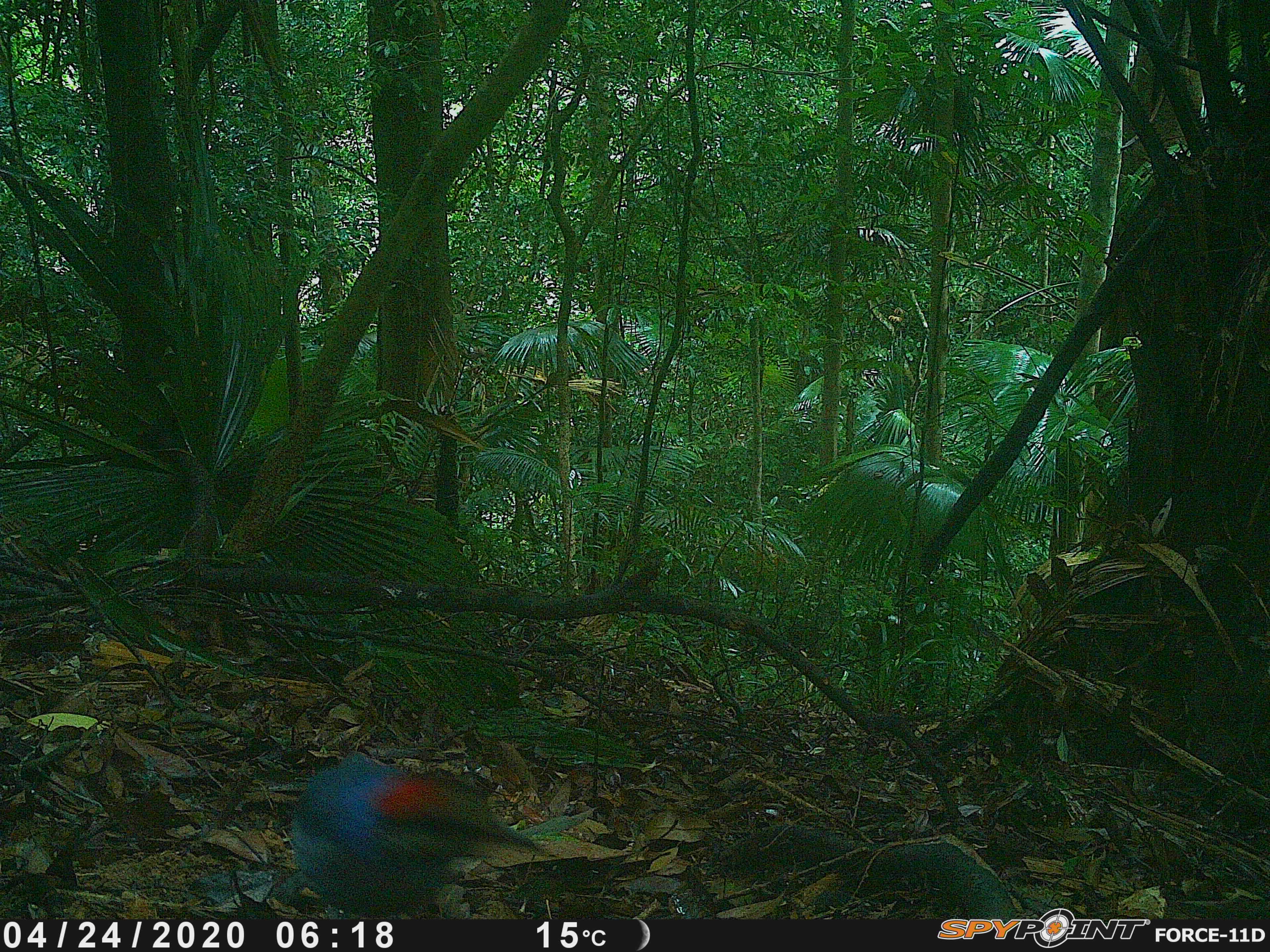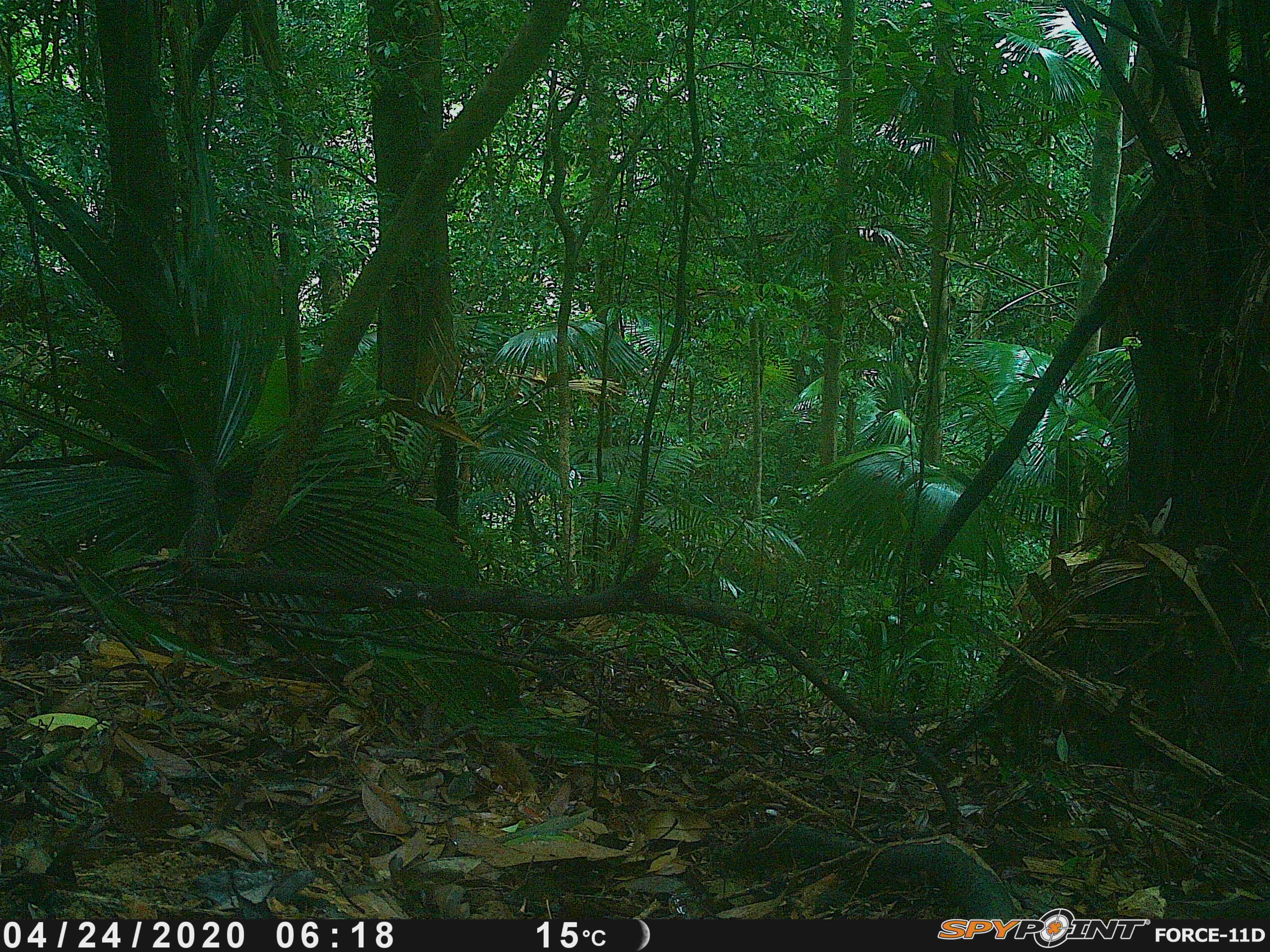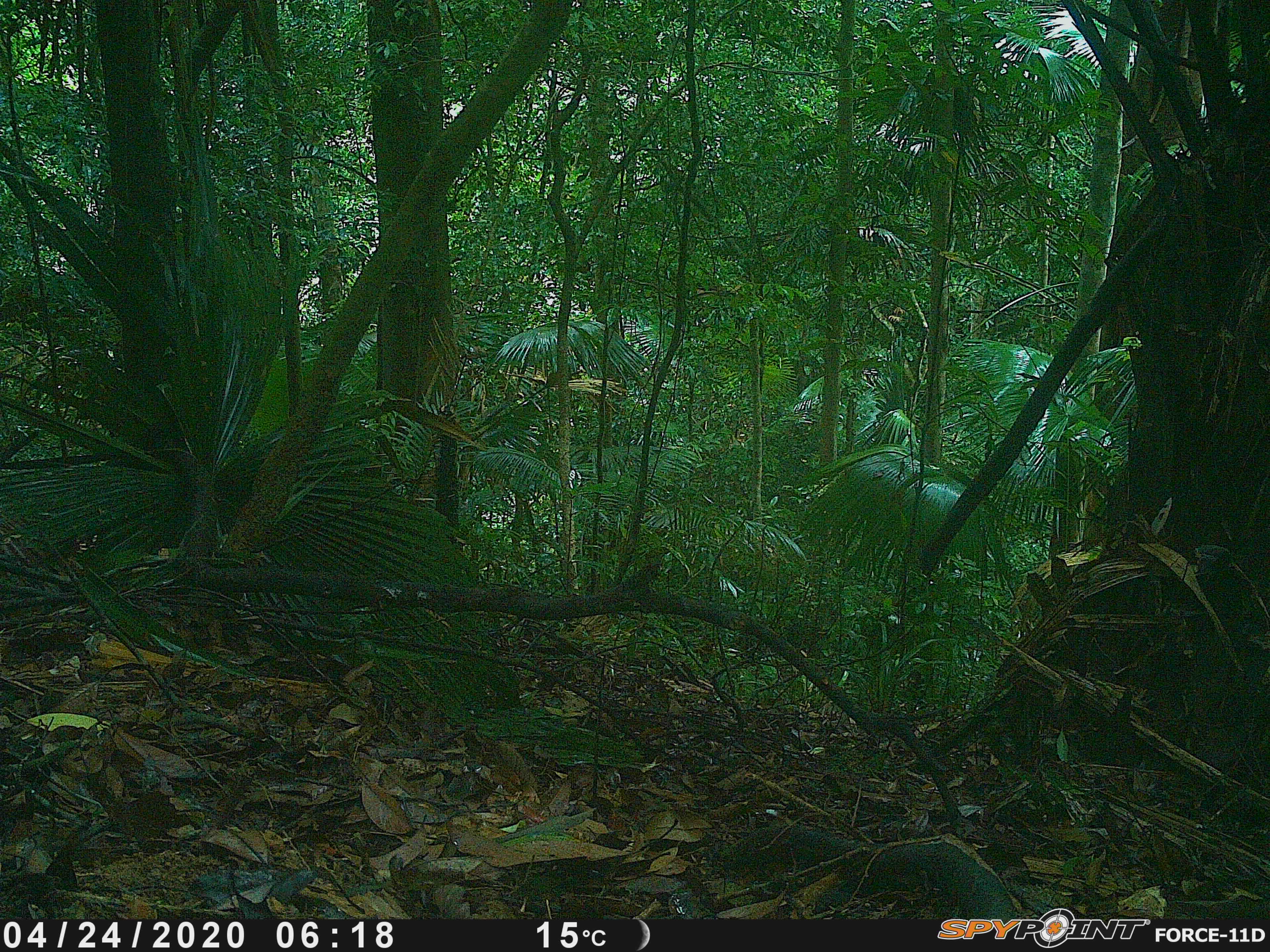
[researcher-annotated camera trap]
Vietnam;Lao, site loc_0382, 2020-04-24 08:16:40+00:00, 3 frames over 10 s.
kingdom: Animalia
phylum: Chordata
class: Aves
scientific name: Aves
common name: bird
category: unidentified bird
Unidentified bird (bird) (Aves). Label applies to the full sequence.